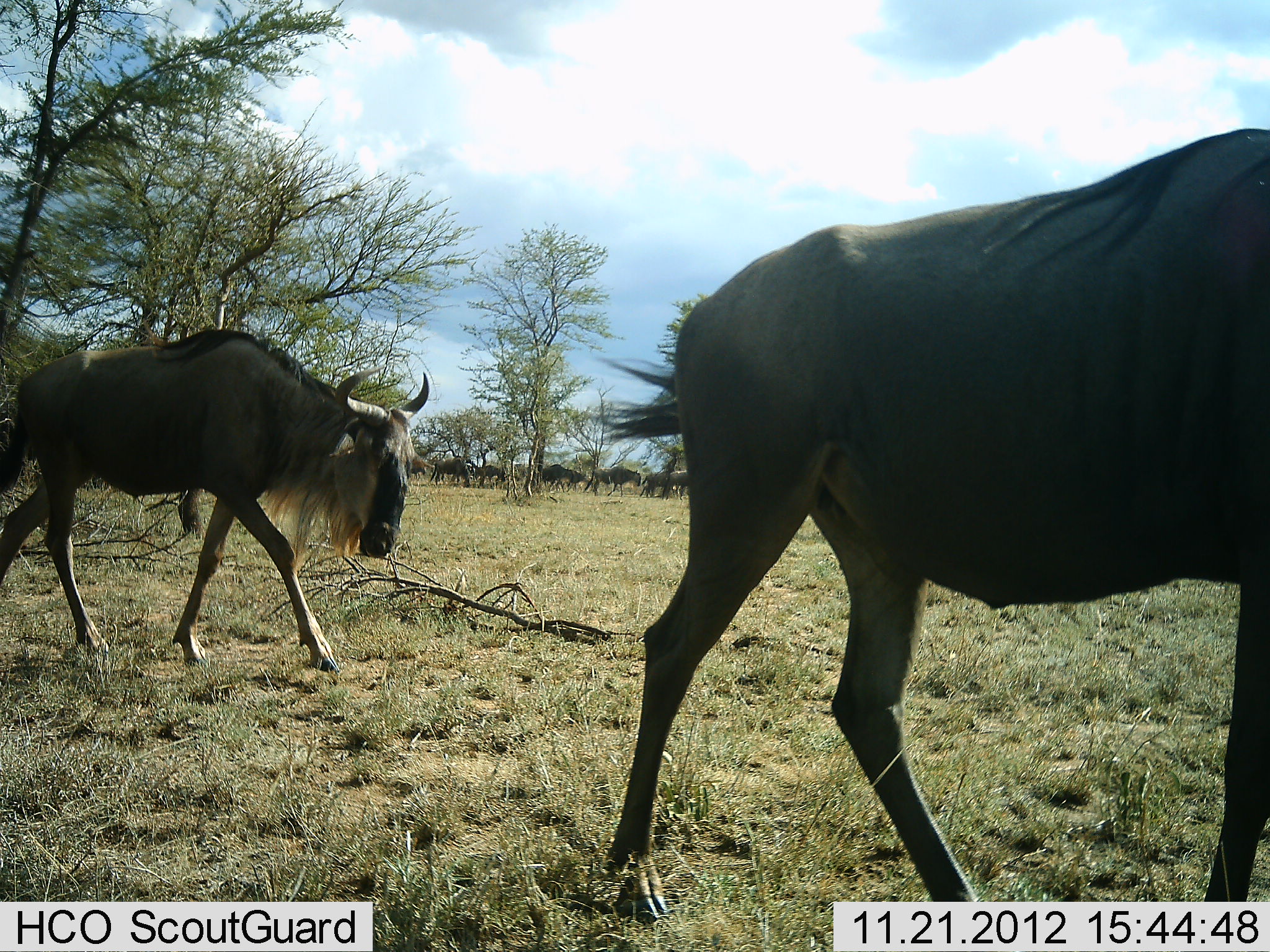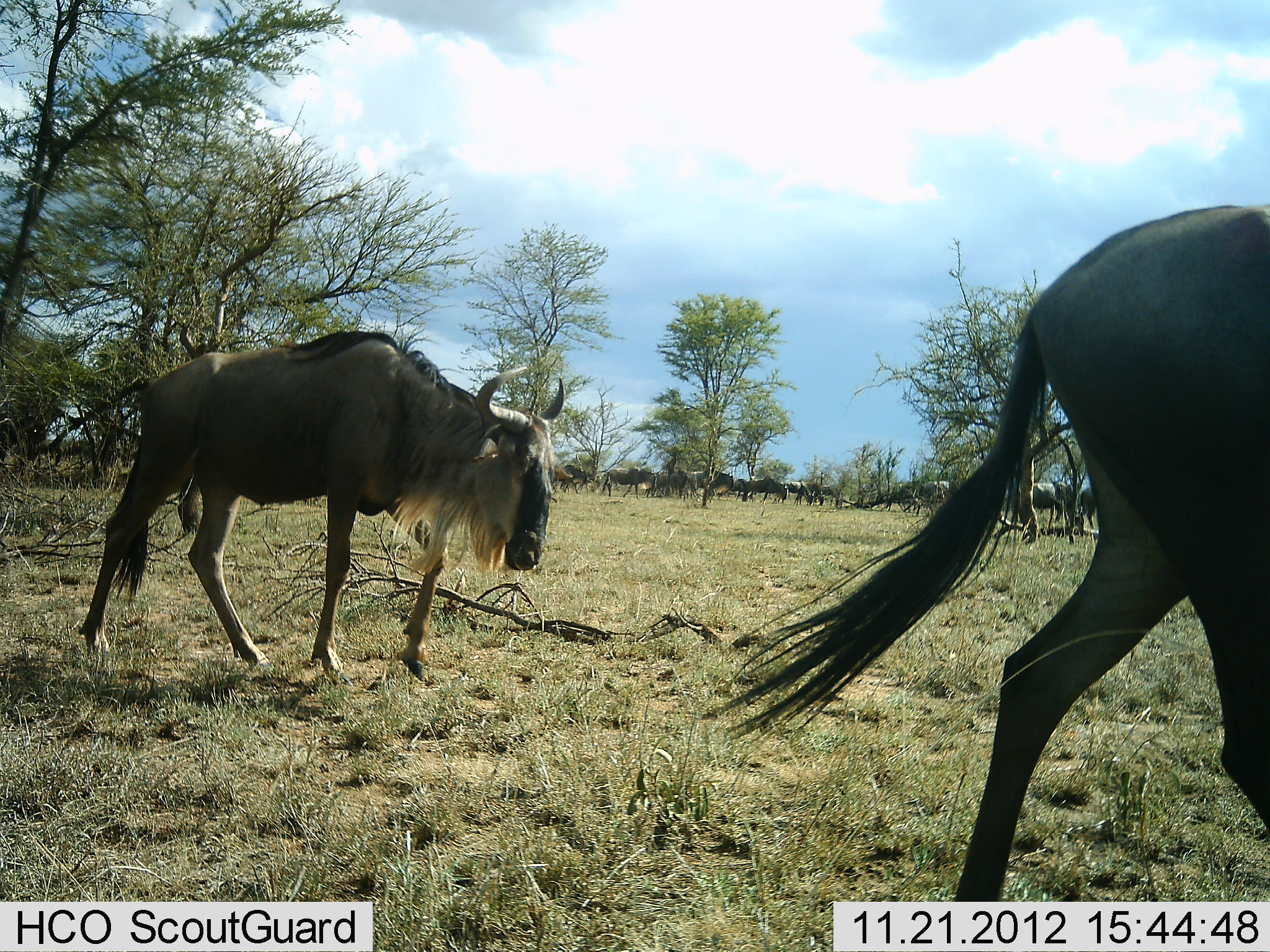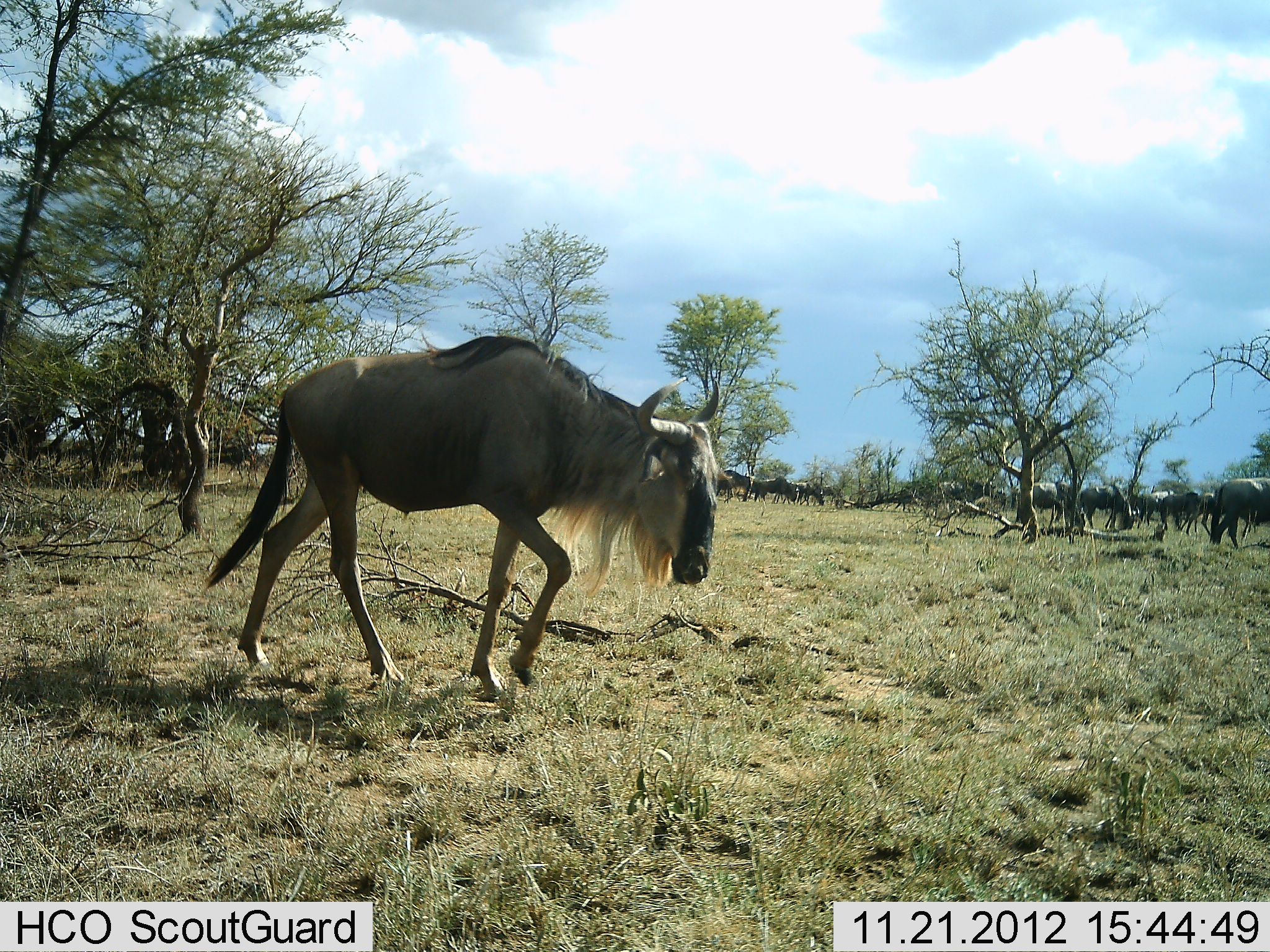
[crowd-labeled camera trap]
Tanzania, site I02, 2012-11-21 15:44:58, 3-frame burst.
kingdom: Animalia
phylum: Chordata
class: Mammalia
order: Artiodactyla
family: Bovidae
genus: Connochaetes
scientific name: Connochaetes taurinus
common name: blue wildebeest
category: wildebeest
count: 11-50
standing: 30%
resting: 0%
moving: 100%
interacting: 0%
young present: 0%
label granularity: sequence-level